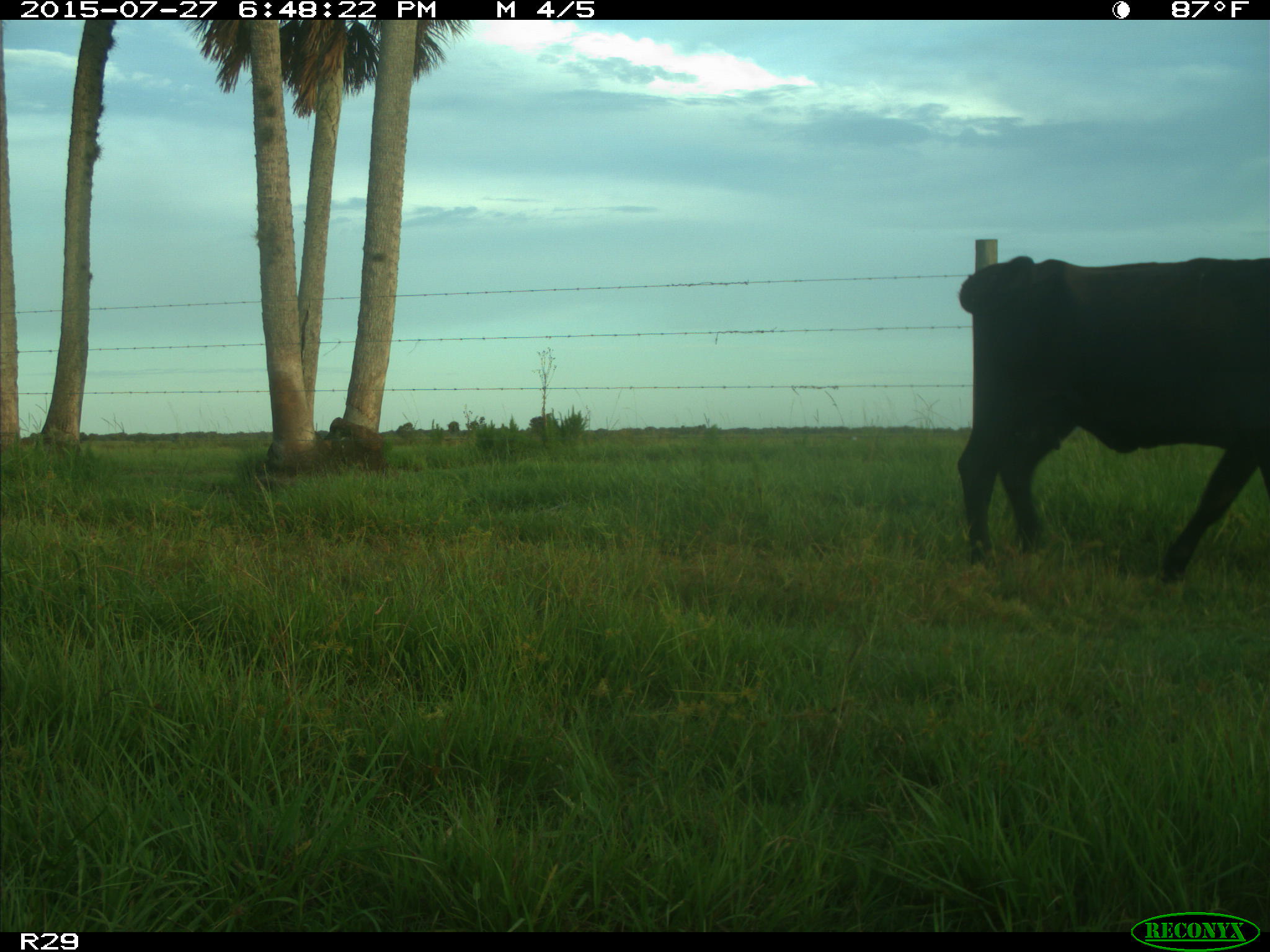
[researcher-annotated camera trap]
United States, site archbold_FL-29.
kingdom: Animalia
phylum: Chordata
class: Mammalia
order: Artiodactyla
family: Bovidae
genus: Bos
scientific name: Bos taurus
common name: domestic cow